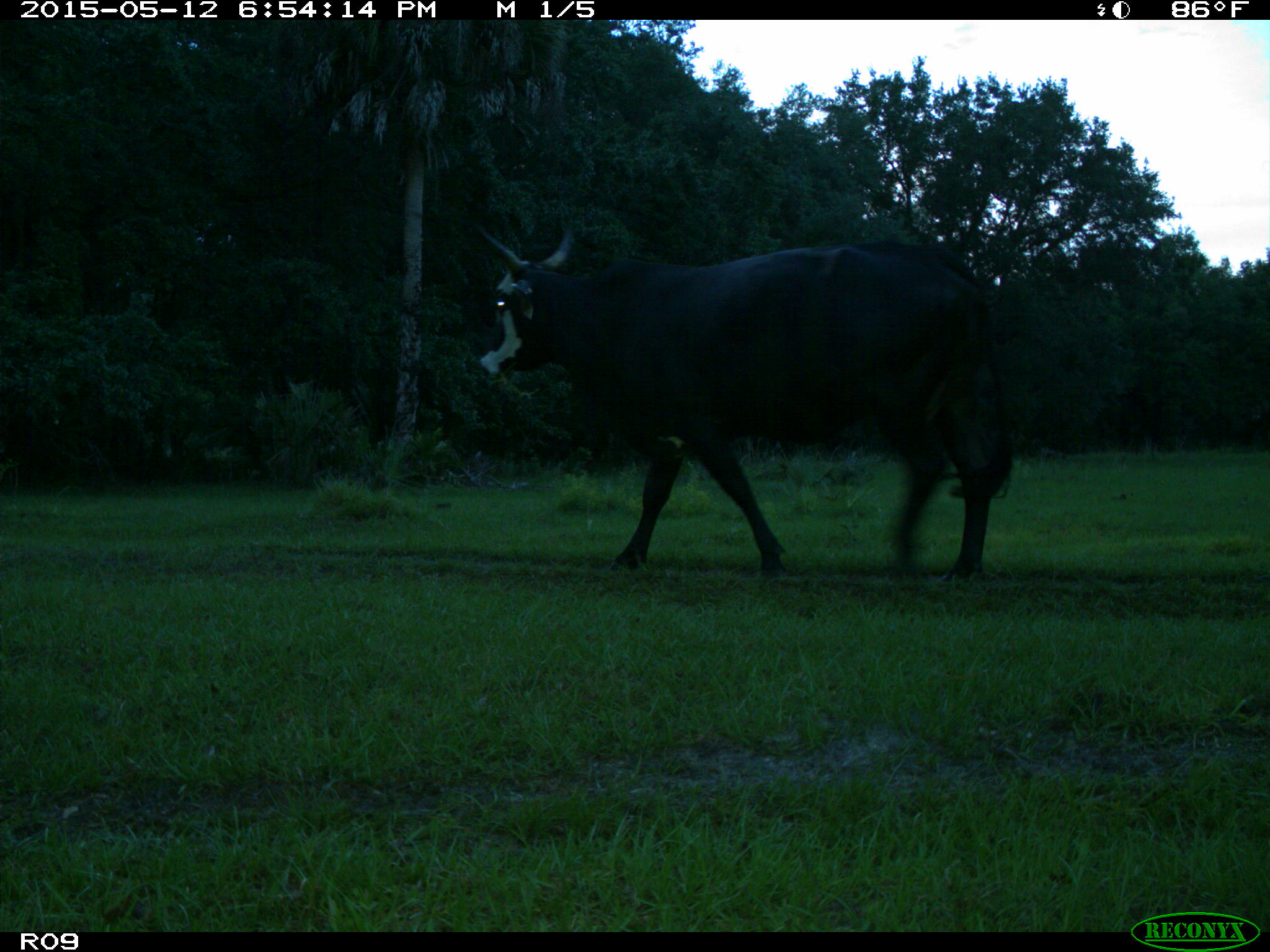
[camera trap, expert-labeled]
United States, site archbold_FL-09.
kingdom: Animalia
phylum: Chordata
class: Mammalia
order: Artiodactyla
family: Bovidae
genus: Bos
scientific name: Bos taurus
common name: domestic cow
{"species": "Bos taurus (domestic cow)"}